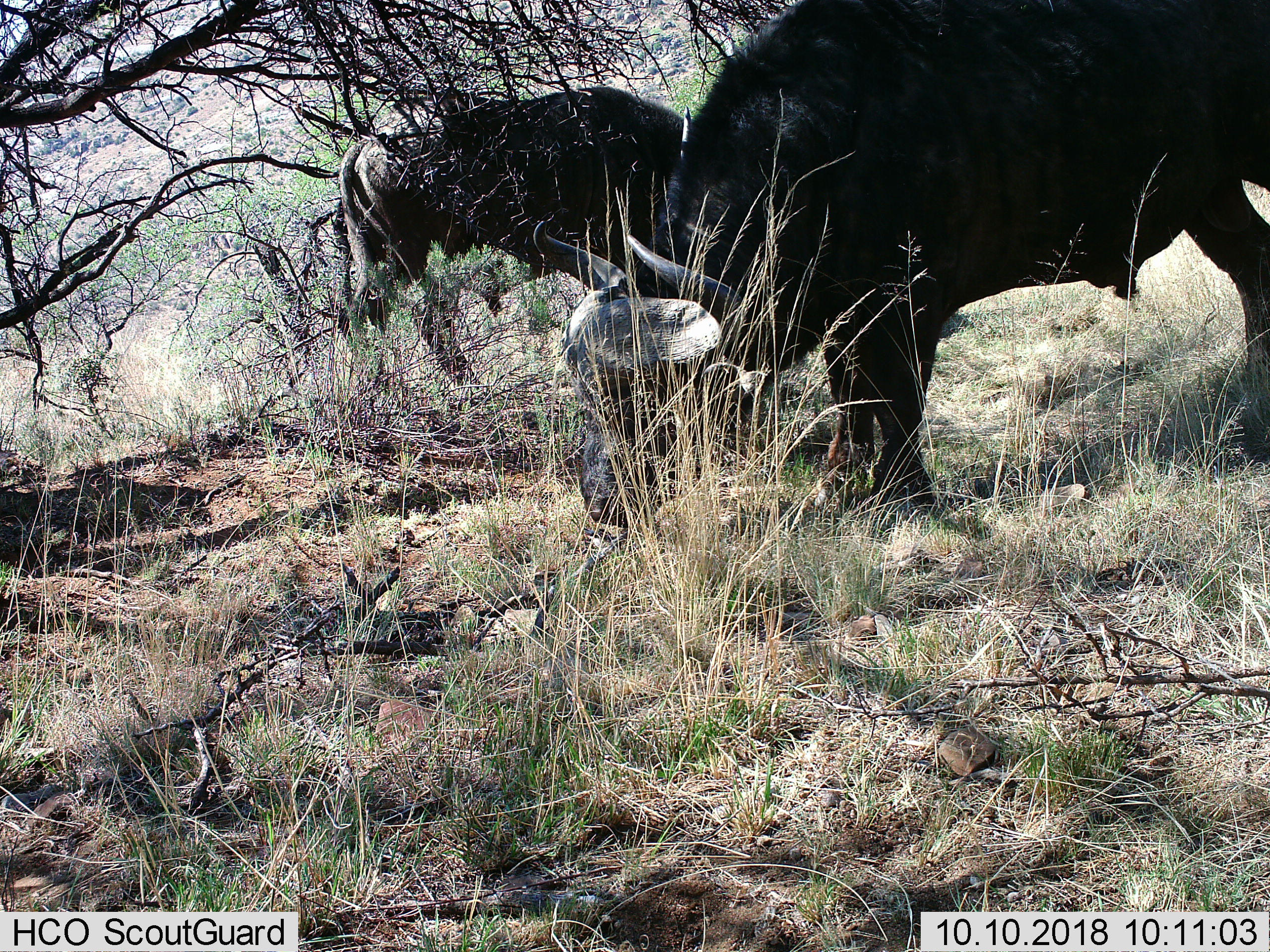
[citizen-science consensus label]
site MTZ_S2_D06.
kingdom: Animalia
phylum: Chordata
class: Mammalia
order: Artiodactyla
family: Bovidae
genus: Syncerus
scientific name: Syncerus caffer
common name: african buffalo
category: buffalo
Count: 2.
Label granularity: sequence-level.